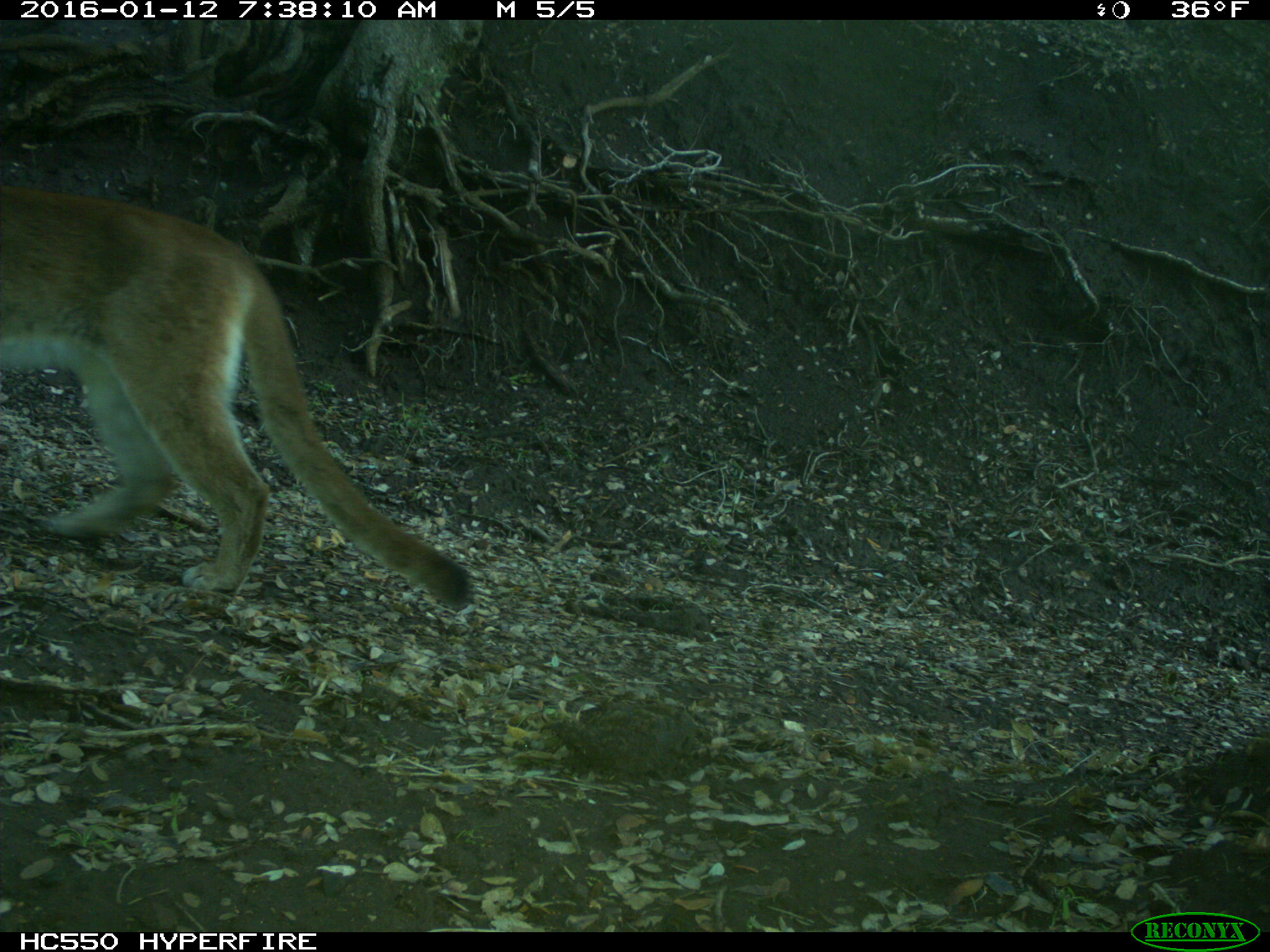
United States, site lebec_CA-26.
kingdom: Animalia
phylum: Chordata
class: Mammalia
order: Carnivora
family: Felidae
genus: Puma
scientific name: Puma concolor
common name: mountain lion